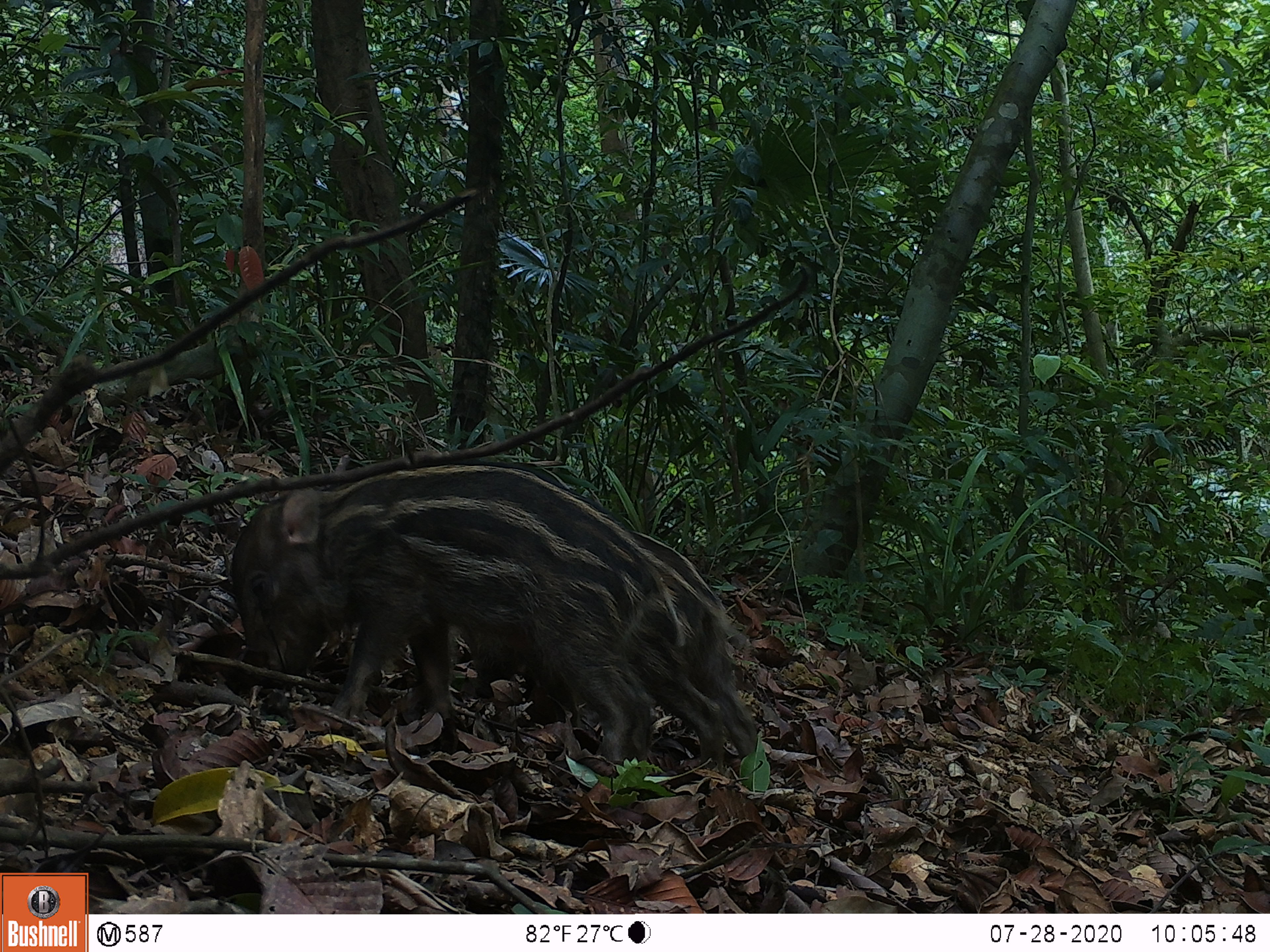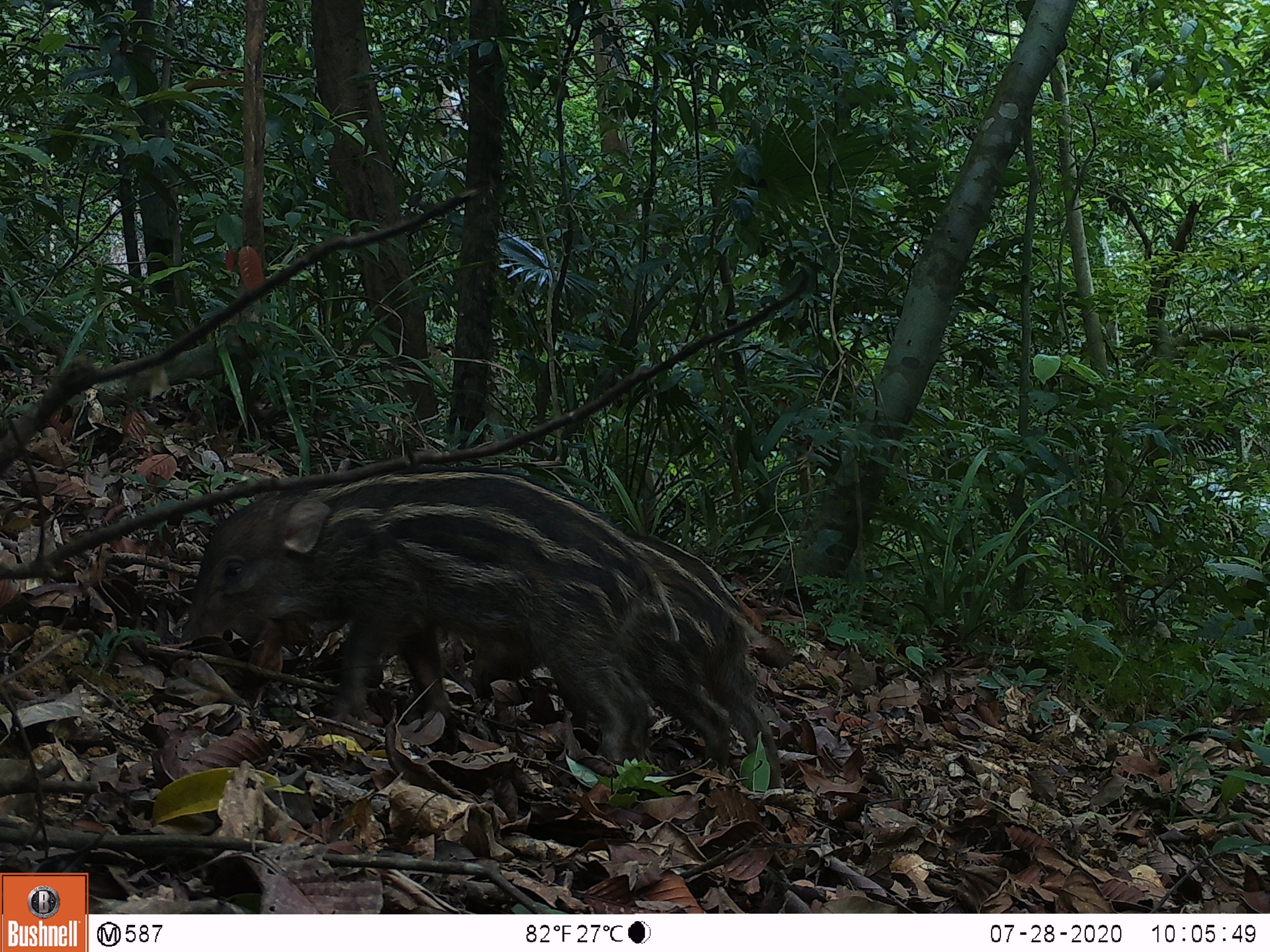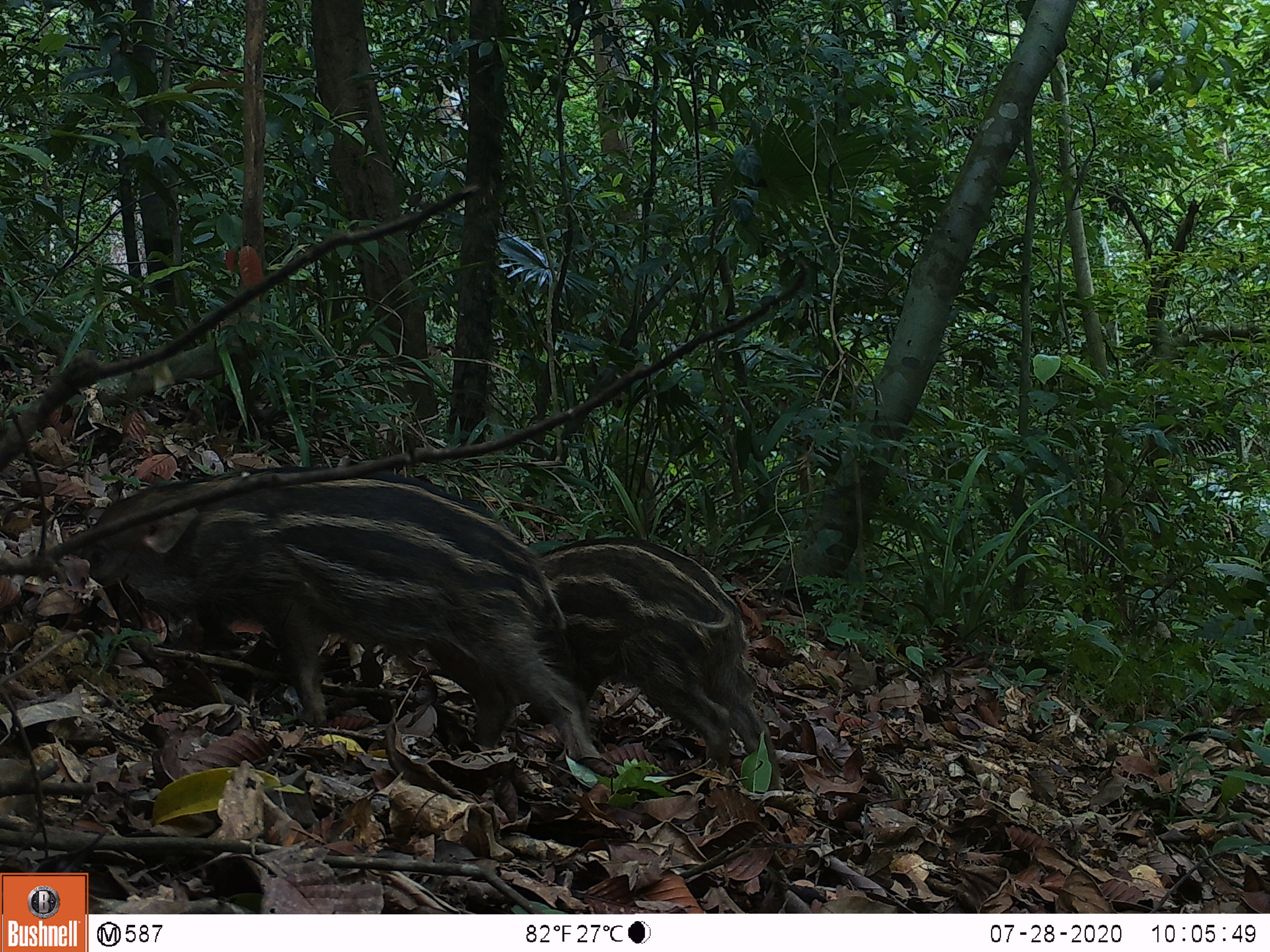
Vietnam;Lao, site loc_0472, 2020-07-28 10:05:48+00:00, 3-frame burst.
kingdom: Animalia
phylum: Chordata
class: Mammalia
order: Artiodactyla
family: Suidae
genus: Sus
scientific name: Sus scrofa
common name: eurasian wild pig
Eurasian wild pig (Sus scrofa). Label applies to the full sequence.